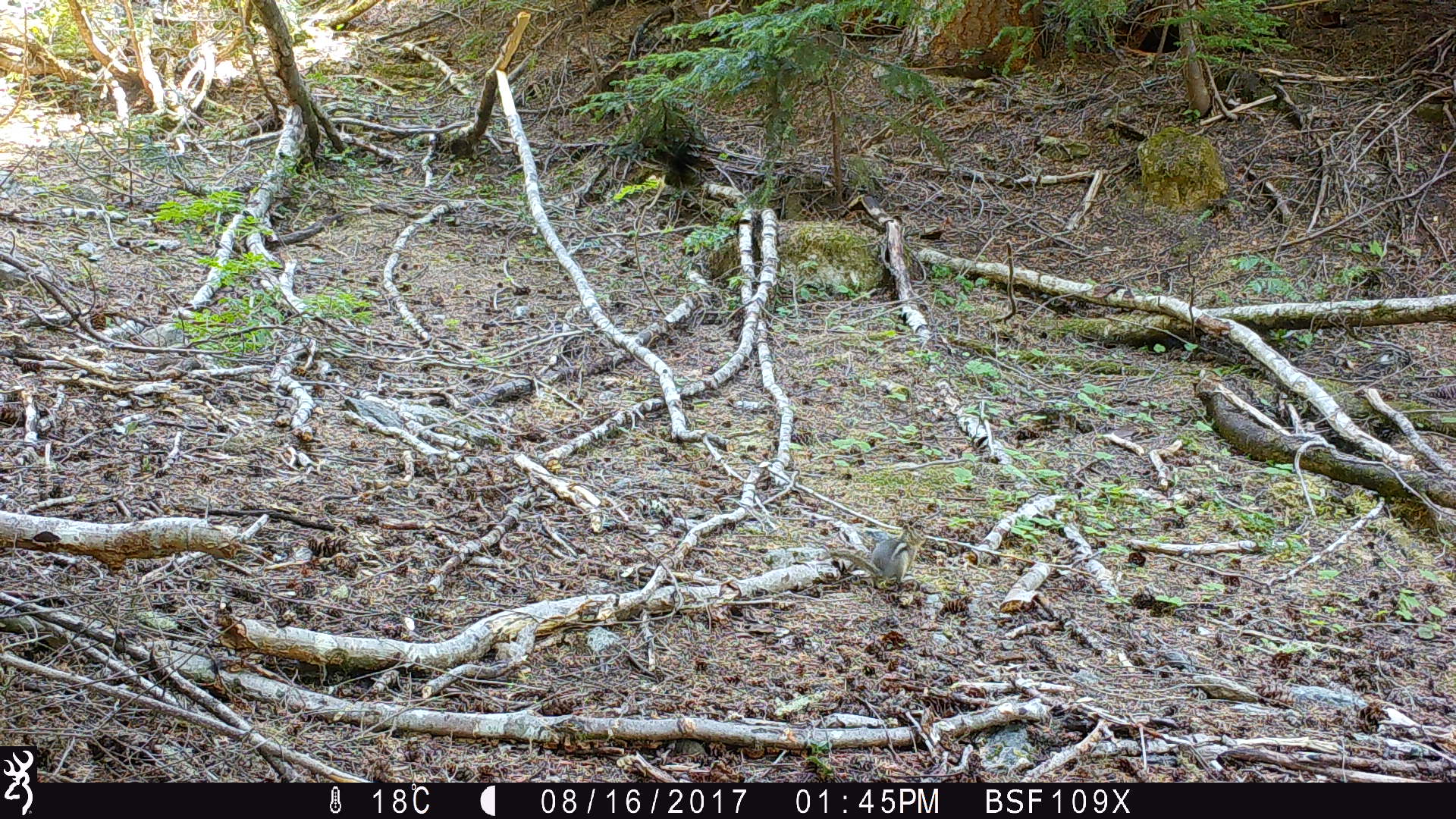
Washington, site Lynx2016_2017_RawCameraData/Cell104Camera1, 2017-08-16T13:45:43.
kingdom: Animalia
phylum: Chordata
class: Mammalia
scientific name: Mammalia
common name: small mammal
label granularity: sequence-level